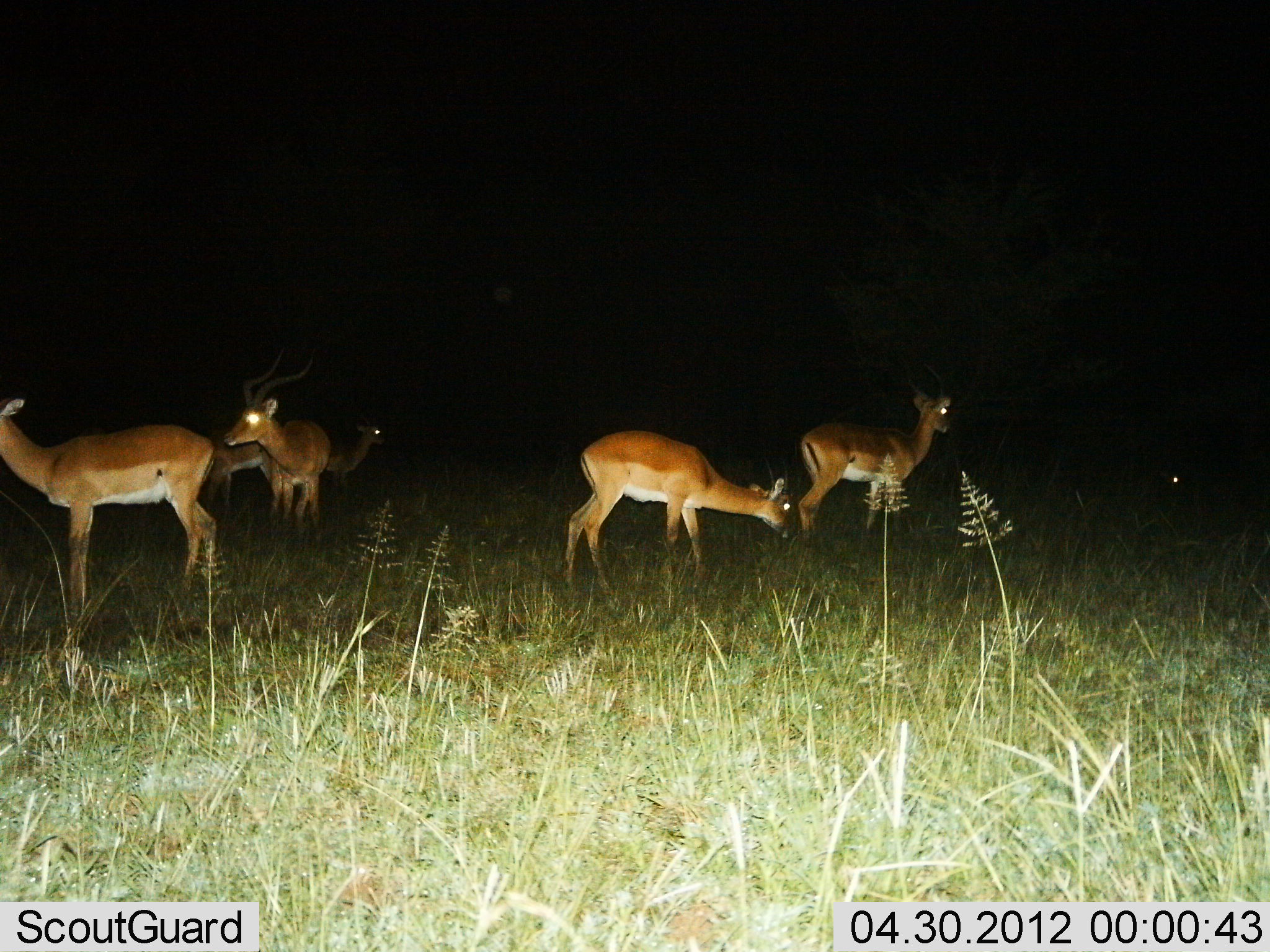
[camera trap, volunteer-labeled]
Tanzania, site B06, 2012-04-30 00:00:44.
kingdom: Animalia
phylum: Chordata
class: Mammalia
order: Artiodactyla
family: Bovidae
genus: Aepyceros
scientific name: Aepyceros melampus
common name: impala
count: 6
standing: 92%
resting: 0%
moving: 0%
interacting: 0%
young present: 8%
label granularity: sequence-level